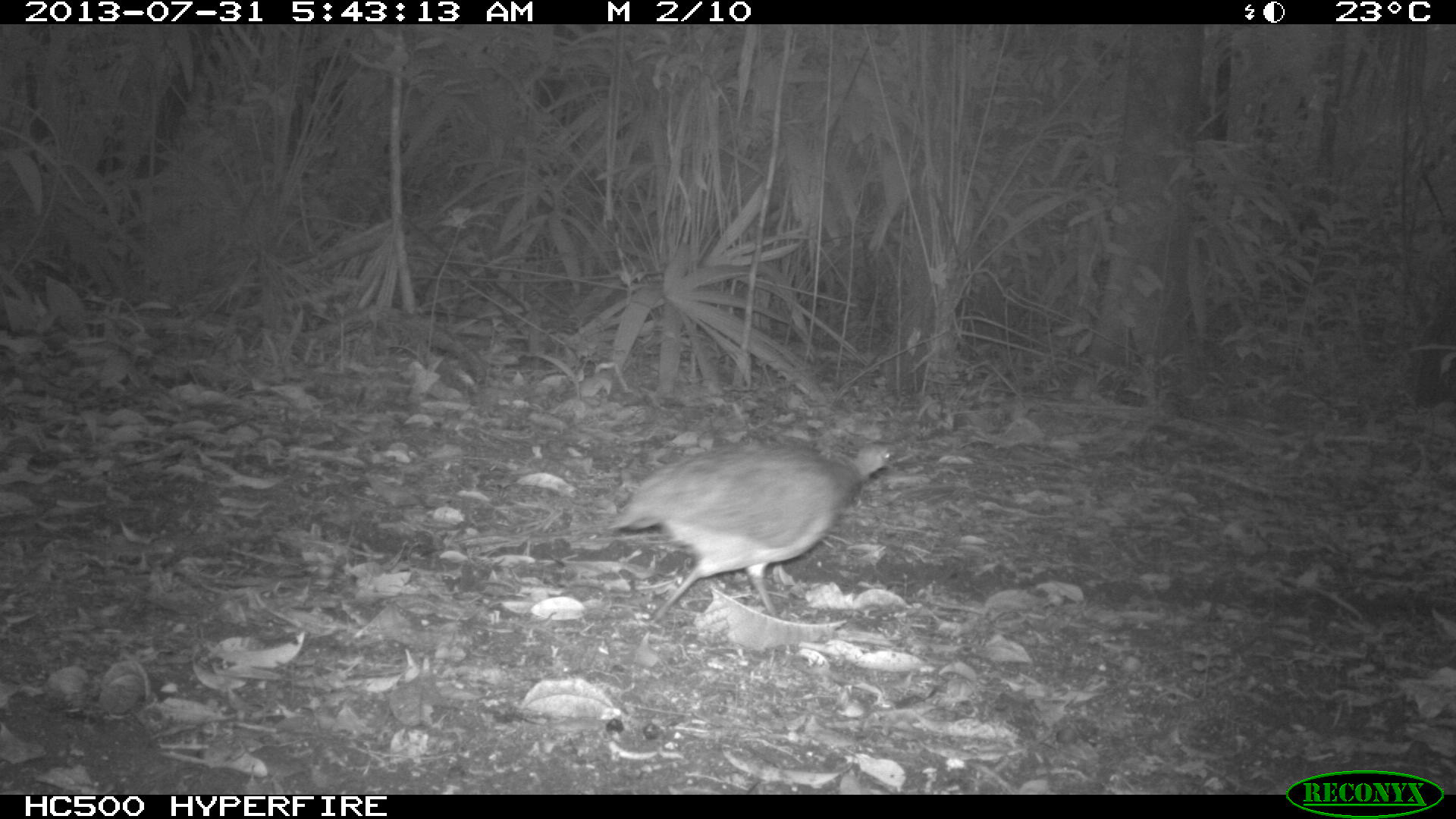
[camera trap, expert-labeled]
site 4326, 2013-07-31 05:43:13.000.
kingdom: Animalia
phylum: Chordata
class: Aves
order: Tinamiformes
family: Tinamidae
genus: Tinamus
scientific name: Tinamus major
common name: great tinamou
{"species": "Tinamus major (great tinamou)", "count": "1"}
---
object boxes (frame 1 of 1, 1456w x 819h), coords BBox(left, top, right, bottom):
tinamus major: BBox(606, 440, 897, 629)